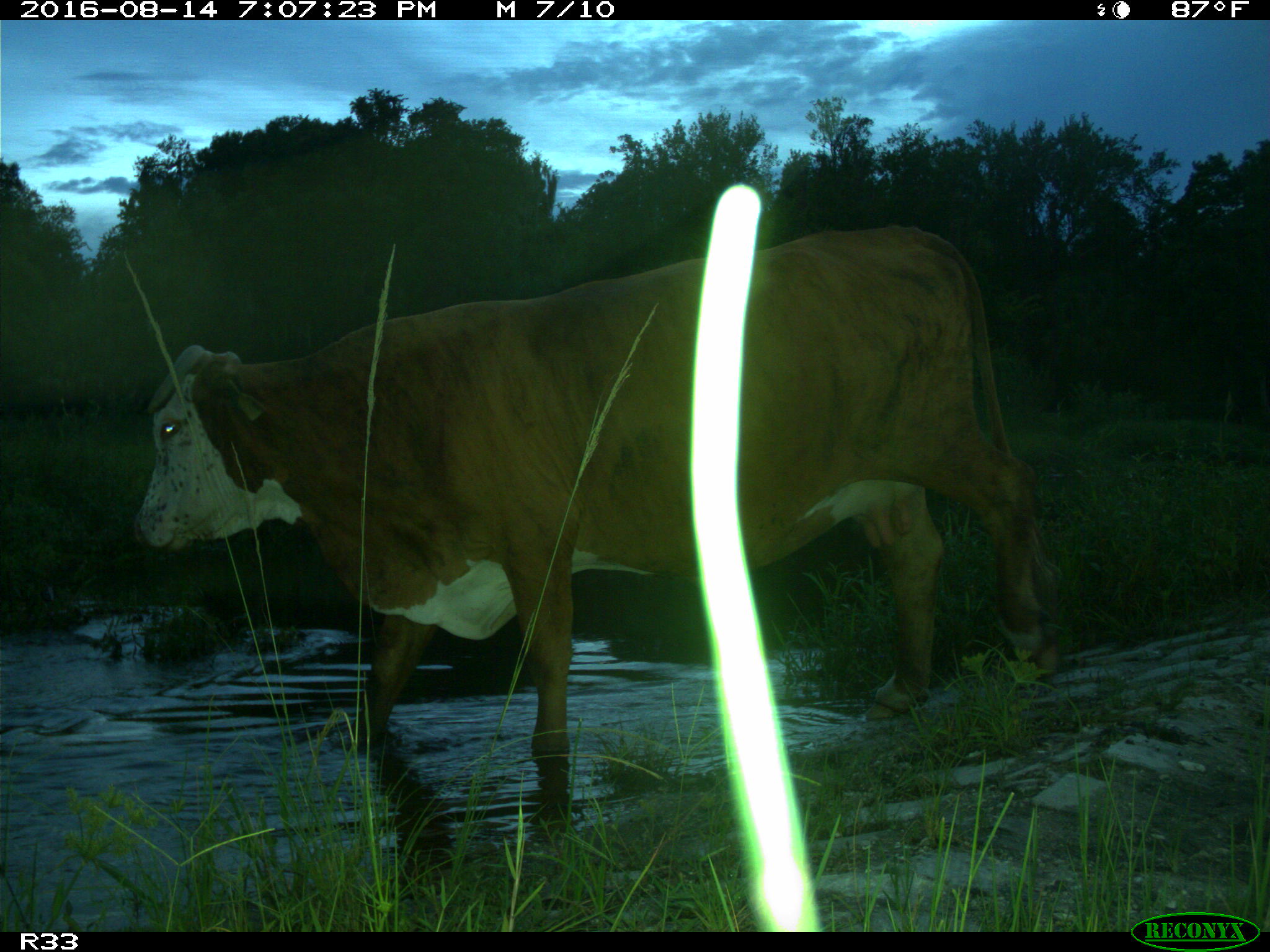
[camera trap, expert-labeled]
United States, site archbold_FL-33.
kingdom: Animalia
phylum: Chordata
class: Mammalia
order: Artiodactyla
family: Bovidae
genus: Bos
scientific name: Bos taurus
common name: domestic cow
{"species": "Bos taurus (domestic cow)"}